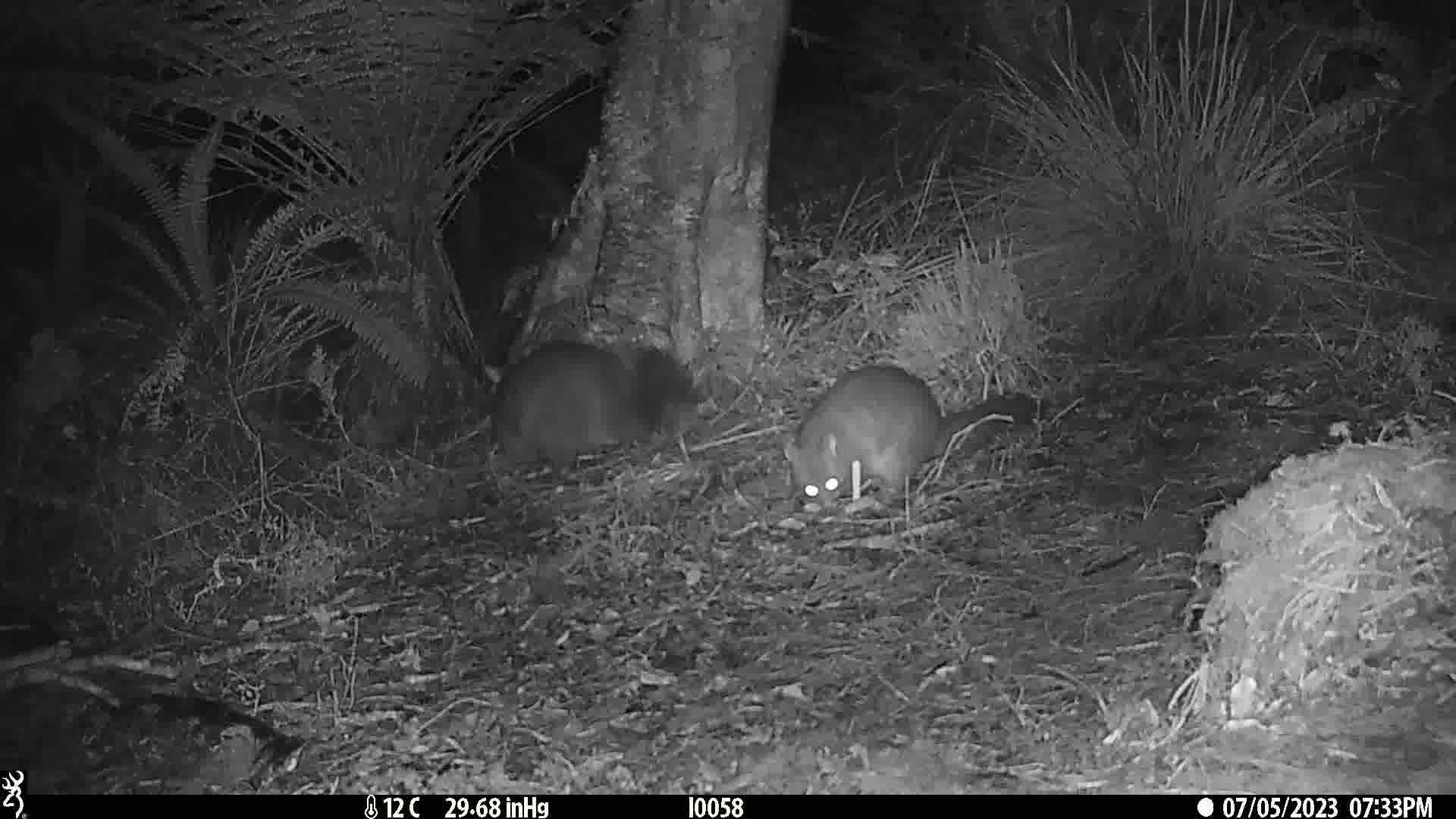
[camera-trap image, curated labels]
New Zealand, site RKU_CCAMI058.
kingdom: Animalia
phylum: Chordata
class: Mammalia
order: Diprotodontia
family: Phalangeridae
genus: Trichosurus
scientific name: Trichosurus vulpecula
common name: common brushtail possum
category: possum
Possum (common brushtail possum) (Trichosurus vulpecula).